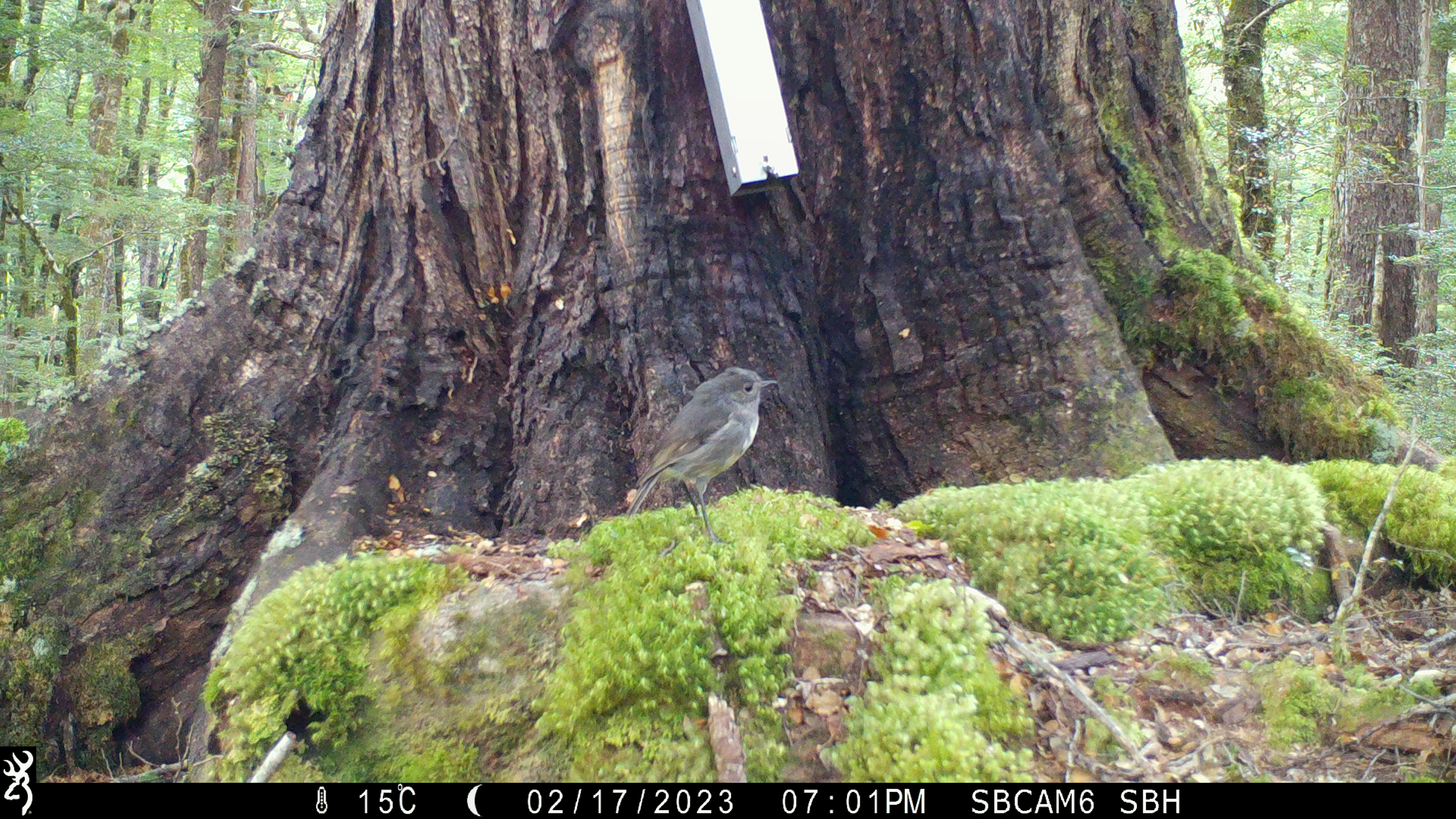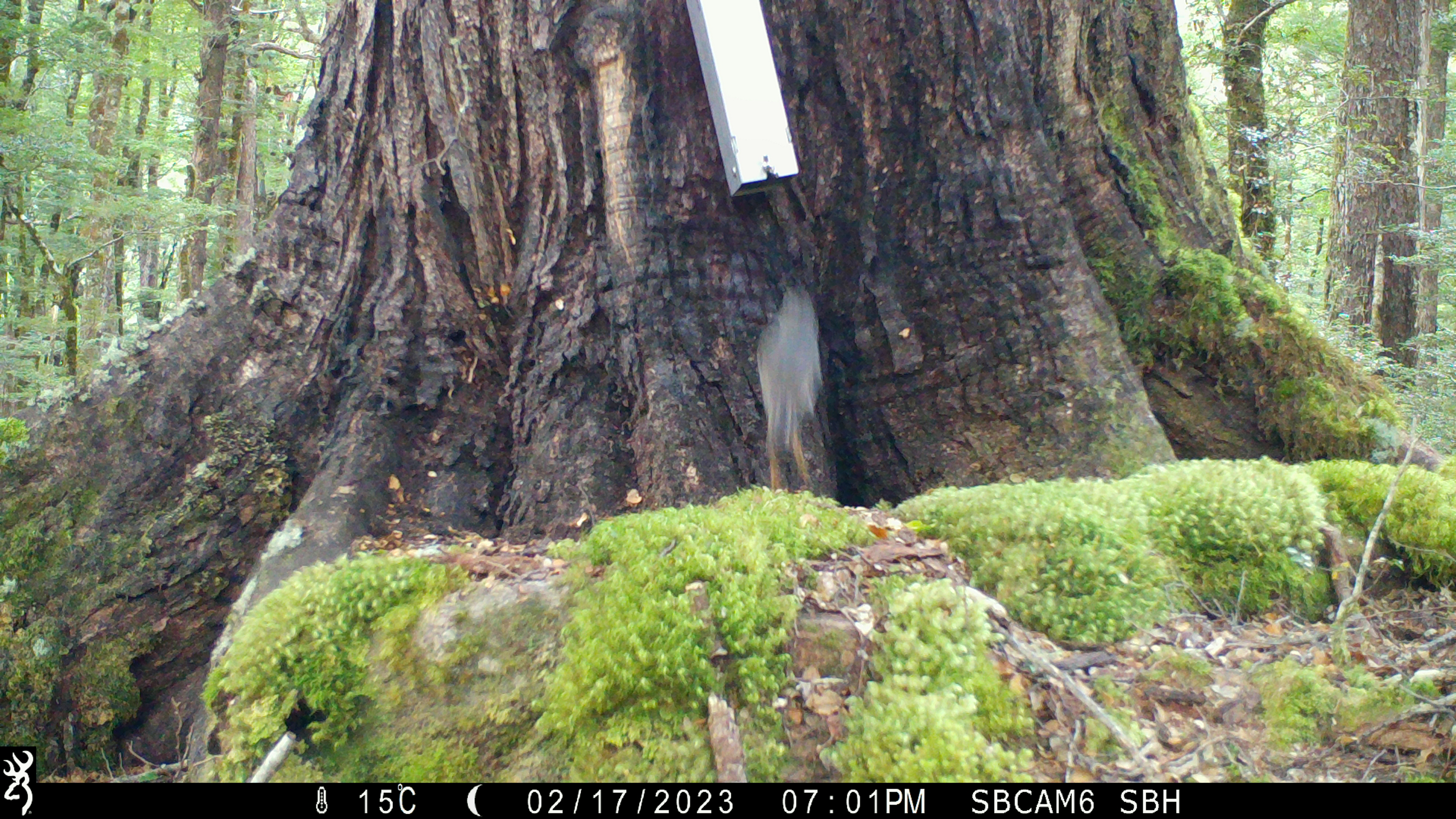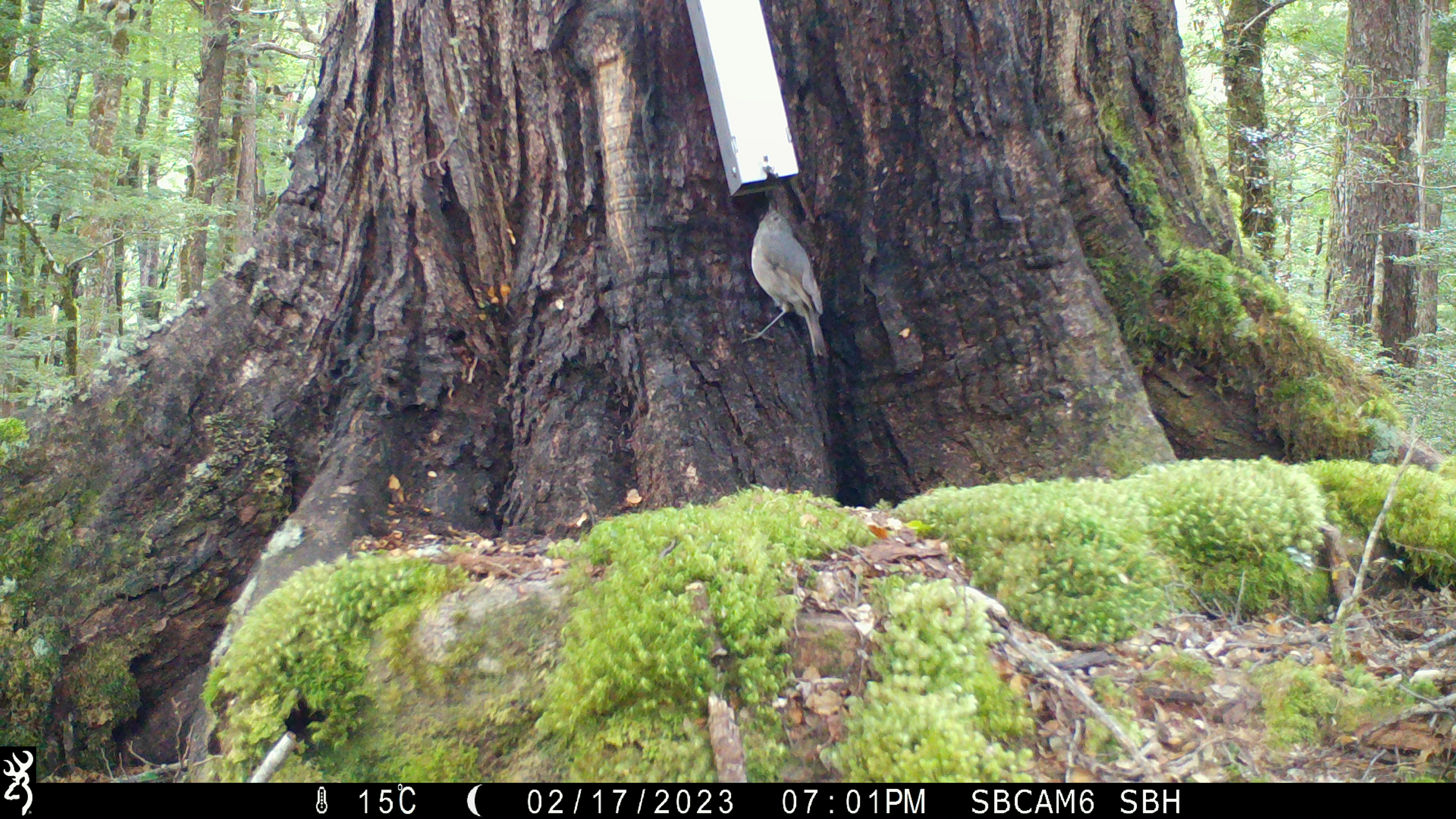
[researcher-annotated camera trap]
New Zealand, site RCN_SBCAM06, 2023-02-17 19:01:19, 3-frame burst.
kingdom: Animalia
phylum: Chordata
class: Aves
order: Passeriformes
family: Petroicidae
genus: Petroica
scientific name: Petroica australis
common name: new zealand robin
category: robin